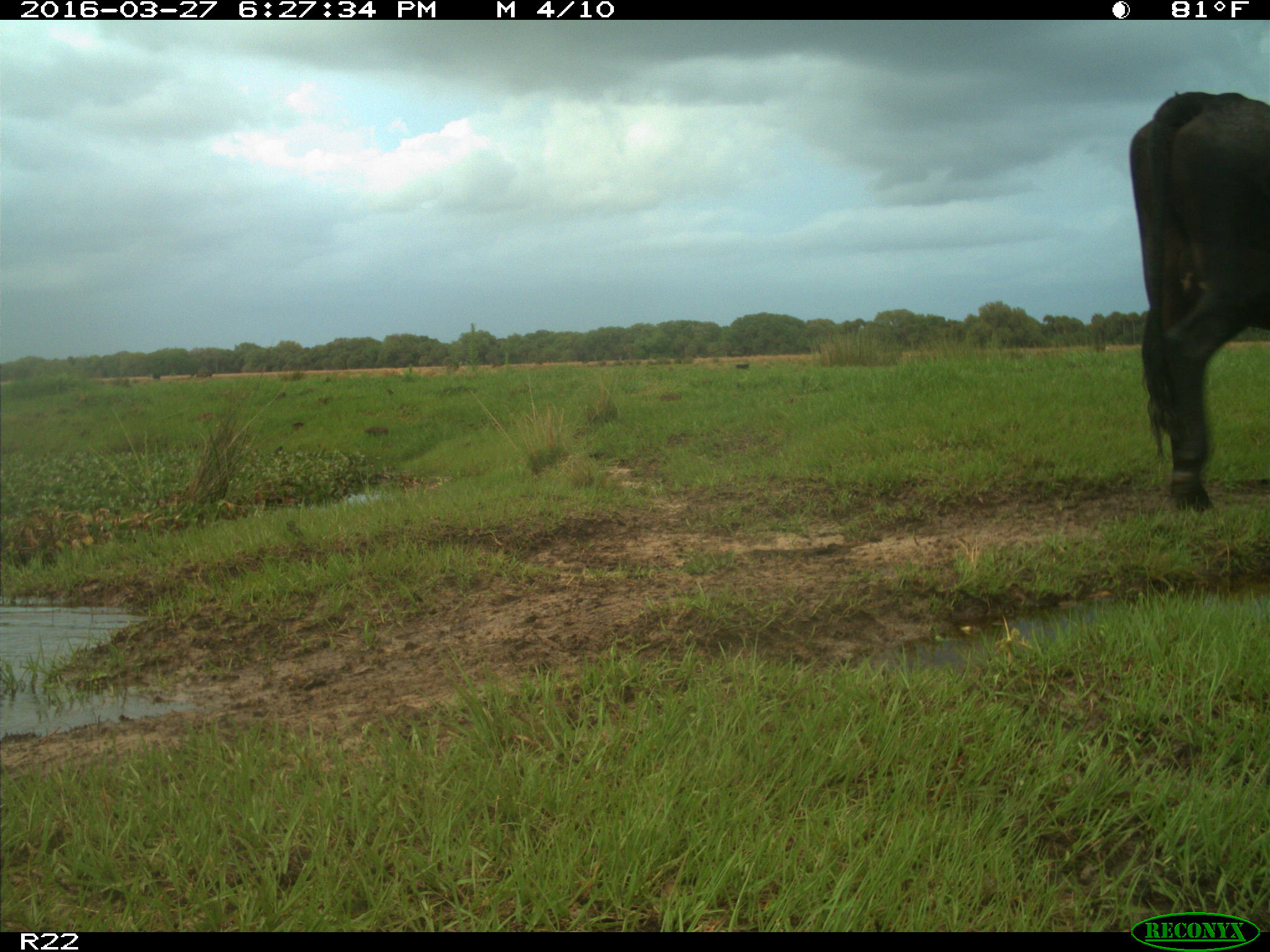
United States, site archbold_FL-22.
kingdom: Animalia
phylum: Chordata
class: Mammalia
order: Artiodactyla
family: Bovidae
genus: Bos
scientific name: Bos taurus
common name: domestic cow